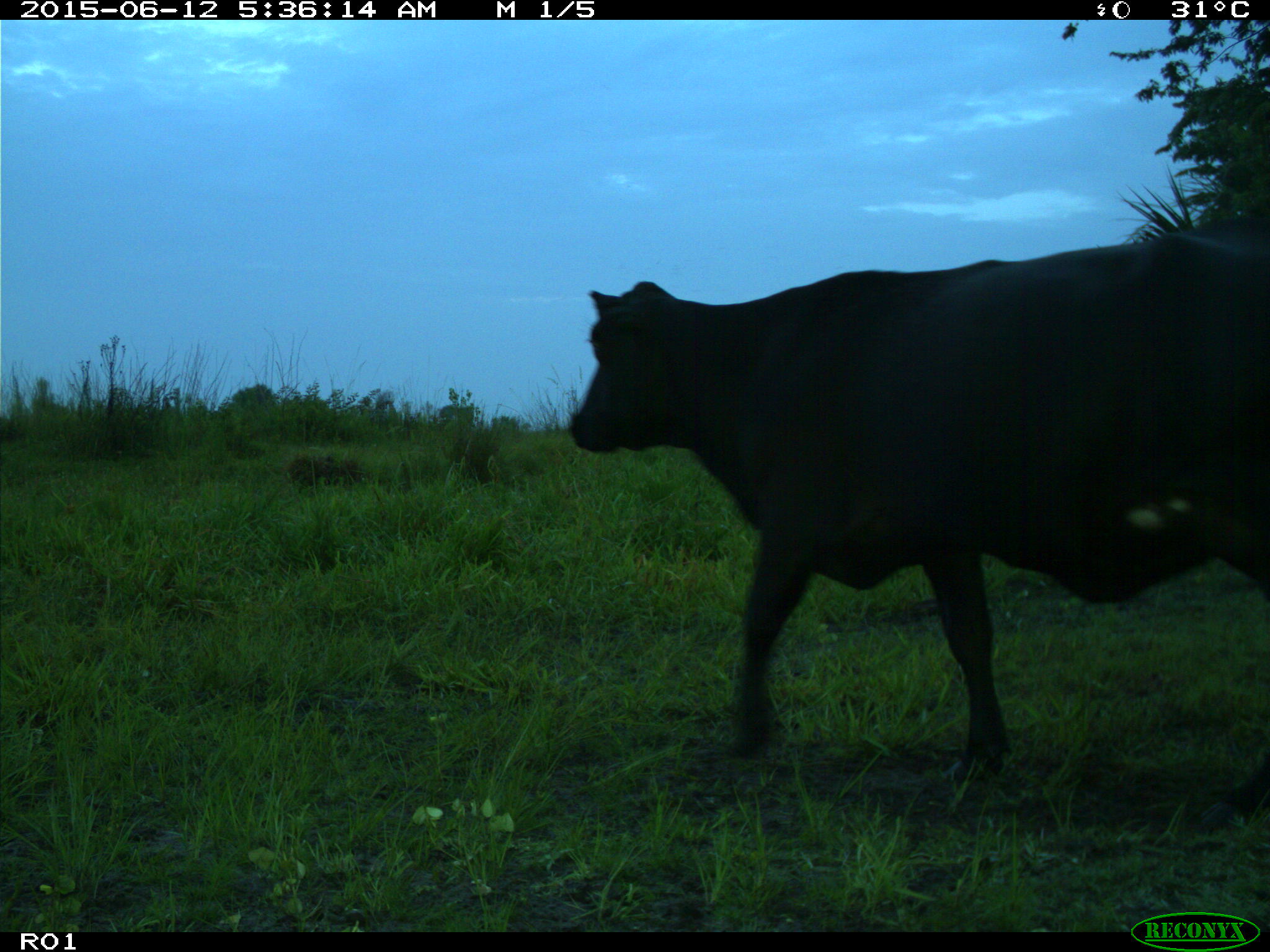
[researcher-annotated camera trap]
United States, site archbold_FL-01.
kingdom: Animalia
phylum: Chordata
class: Mammalia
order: Artiodactyla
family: Bovidae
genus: Bos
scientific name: Bos taurus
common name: domestic cow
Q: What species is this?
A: Bos taurus (domestic cow).